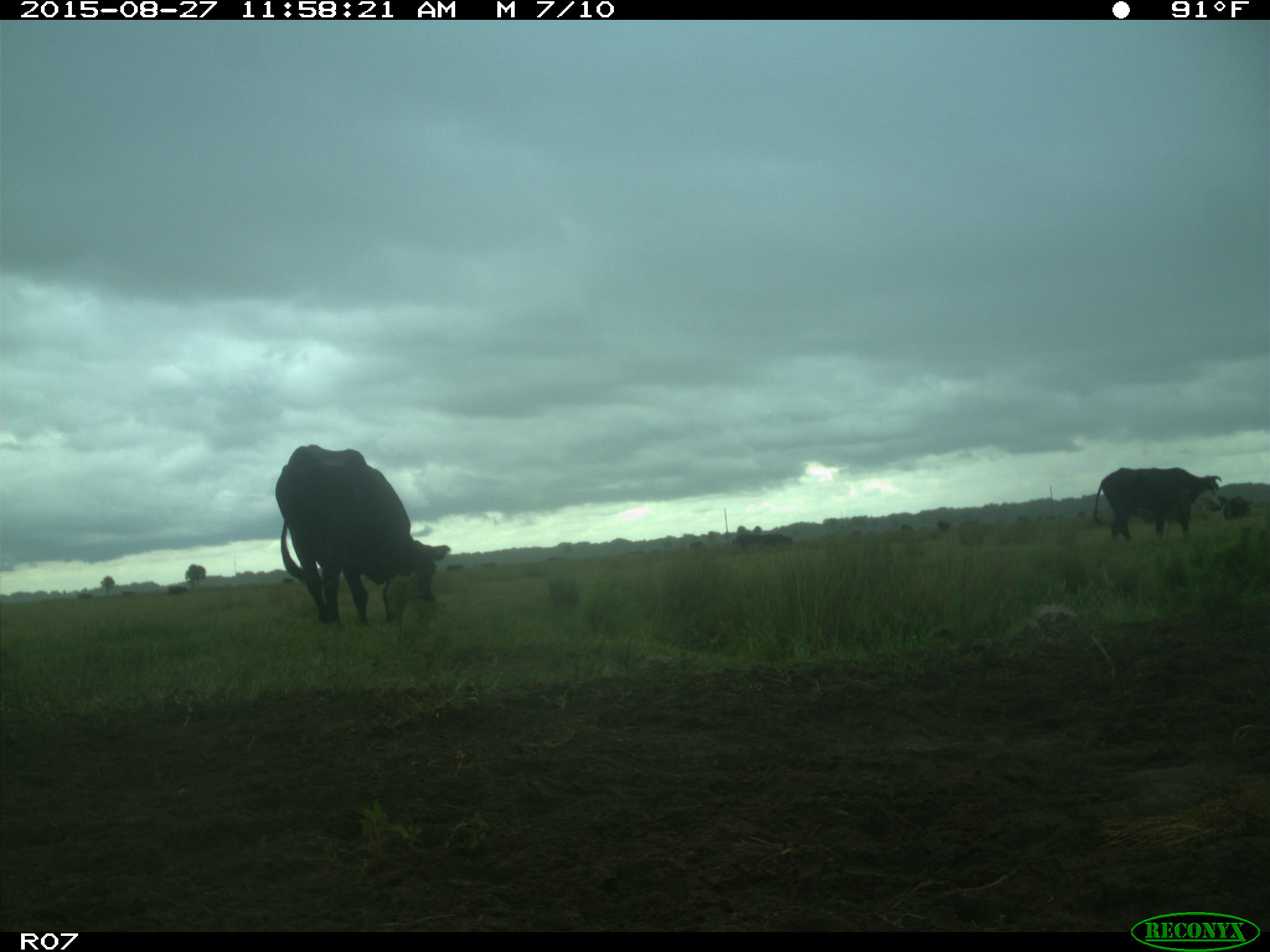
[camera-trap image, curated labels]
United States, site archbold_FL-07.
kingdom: Animalia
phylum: Chordata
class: Mammalia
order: Artiodactyla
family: Bovidae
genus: Bos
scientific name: Bos taurus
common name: domestic cow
Bos taurus (domestic cow).